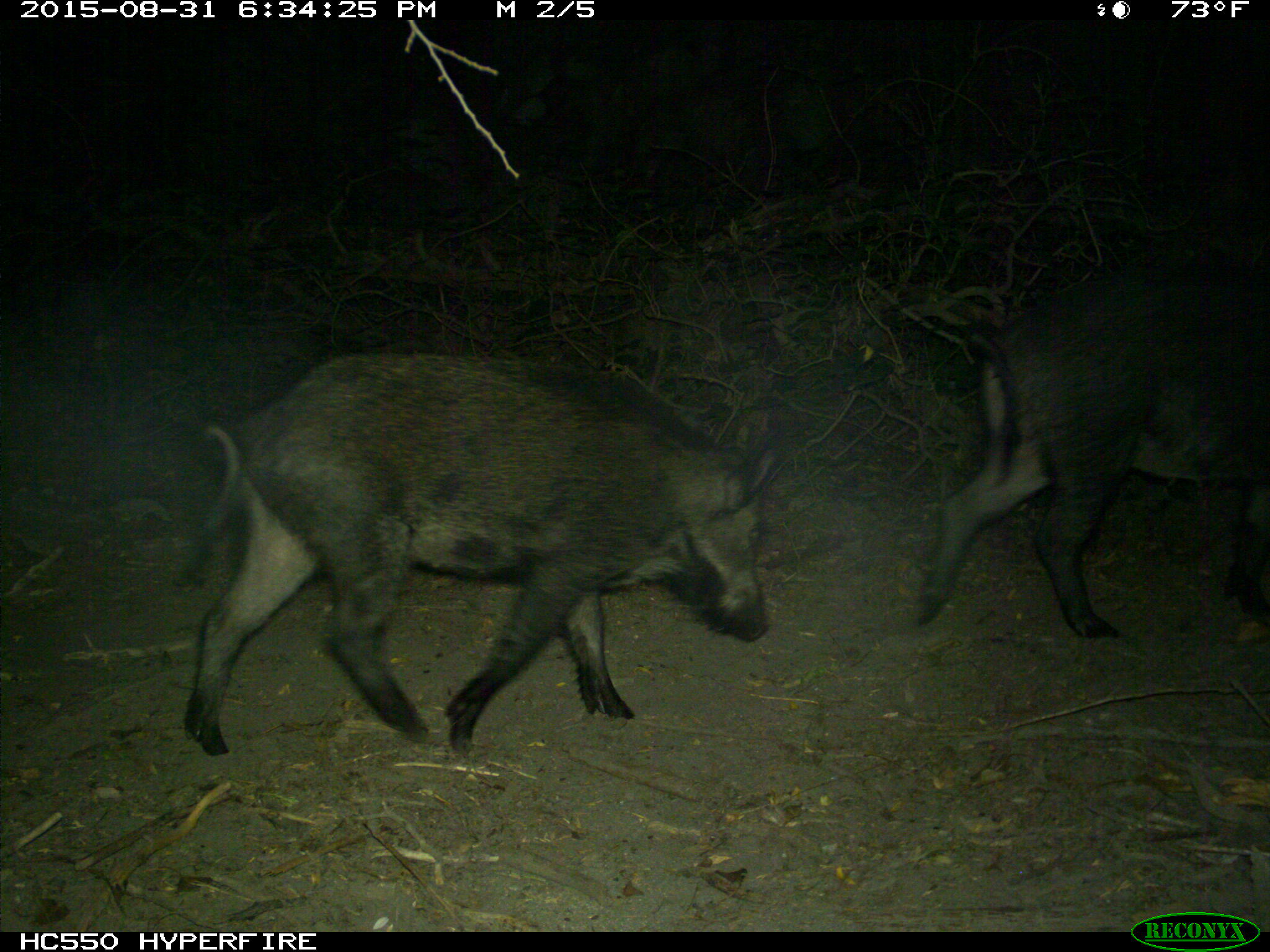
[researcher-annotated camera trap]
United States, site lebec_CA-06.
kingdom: Animalia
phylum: Chordata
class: Mammalia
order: Artiodactyla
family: Suidae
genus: Sus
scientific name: Sus scrofa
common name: wild boar